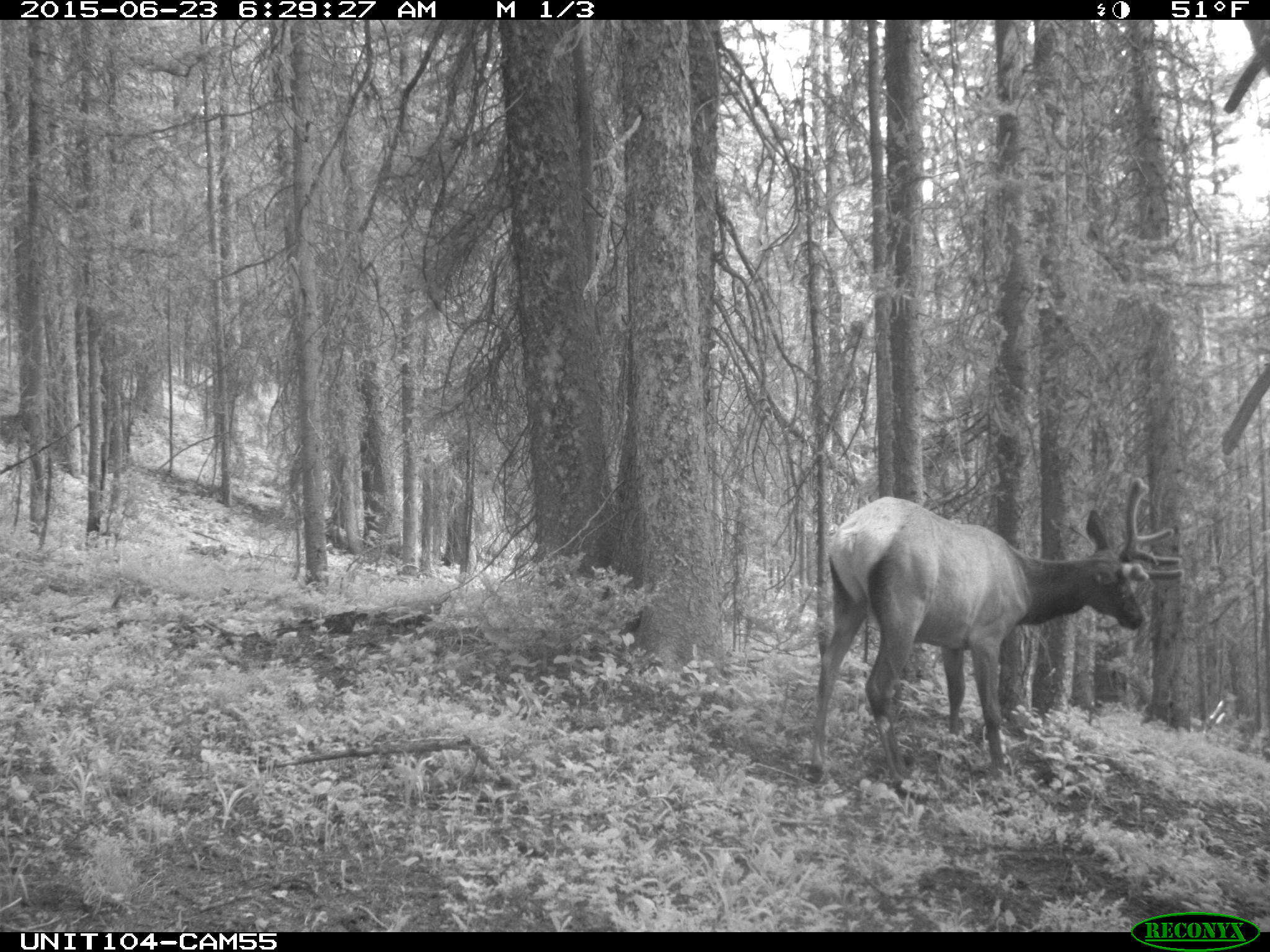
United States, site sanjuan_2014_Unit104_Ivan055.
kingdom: Animalia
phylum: Chordata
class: Mammalia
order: Artiodactyla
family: Cervidae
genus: Cervus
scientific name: Cervus elaphus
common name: red deer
Cervus elaphus (red deer).